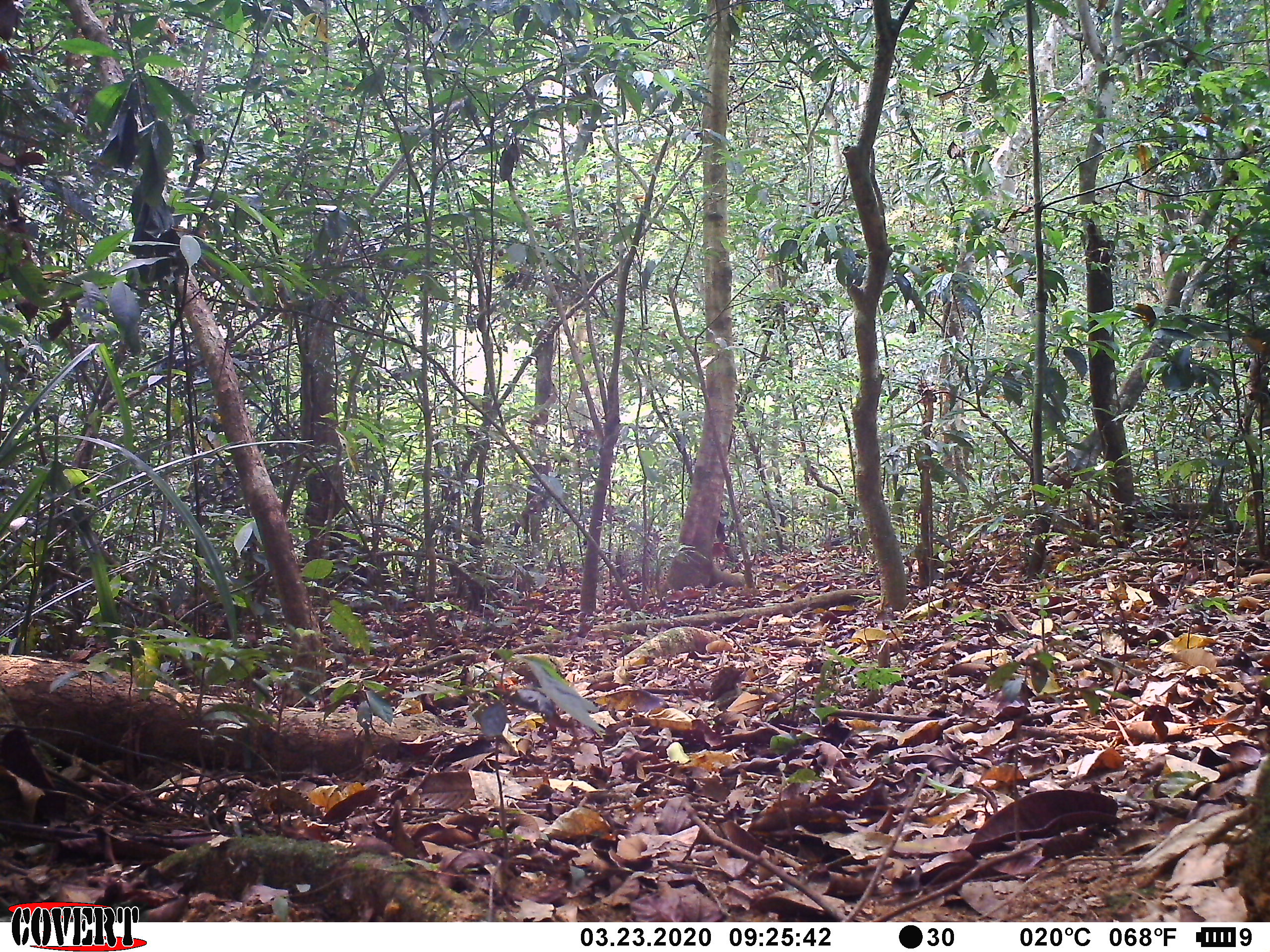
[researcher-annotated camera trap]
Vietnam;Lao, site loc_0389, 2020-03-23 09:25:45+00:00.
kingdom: Animalia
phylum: Chordata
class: Aves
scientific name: Aves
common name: bird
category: unidentified bird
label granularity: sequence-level